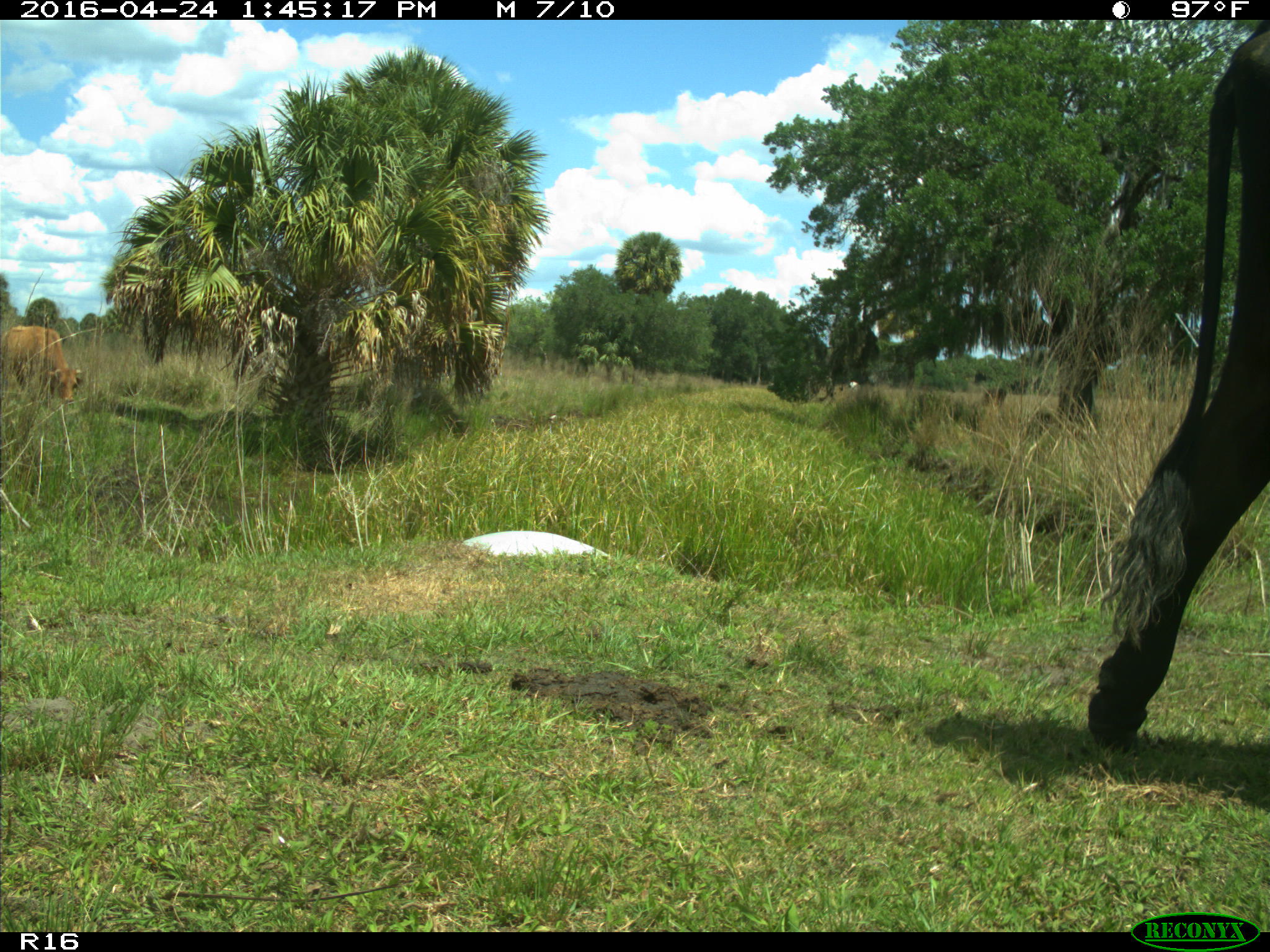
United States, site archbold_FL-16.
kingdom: Animalia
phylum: Chordata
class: Mammalia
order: Artiodactyla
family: Bovidae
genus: Bos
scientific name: Bos taurus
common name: domestic cow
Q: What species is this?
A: Bos taurus (domestic cow).